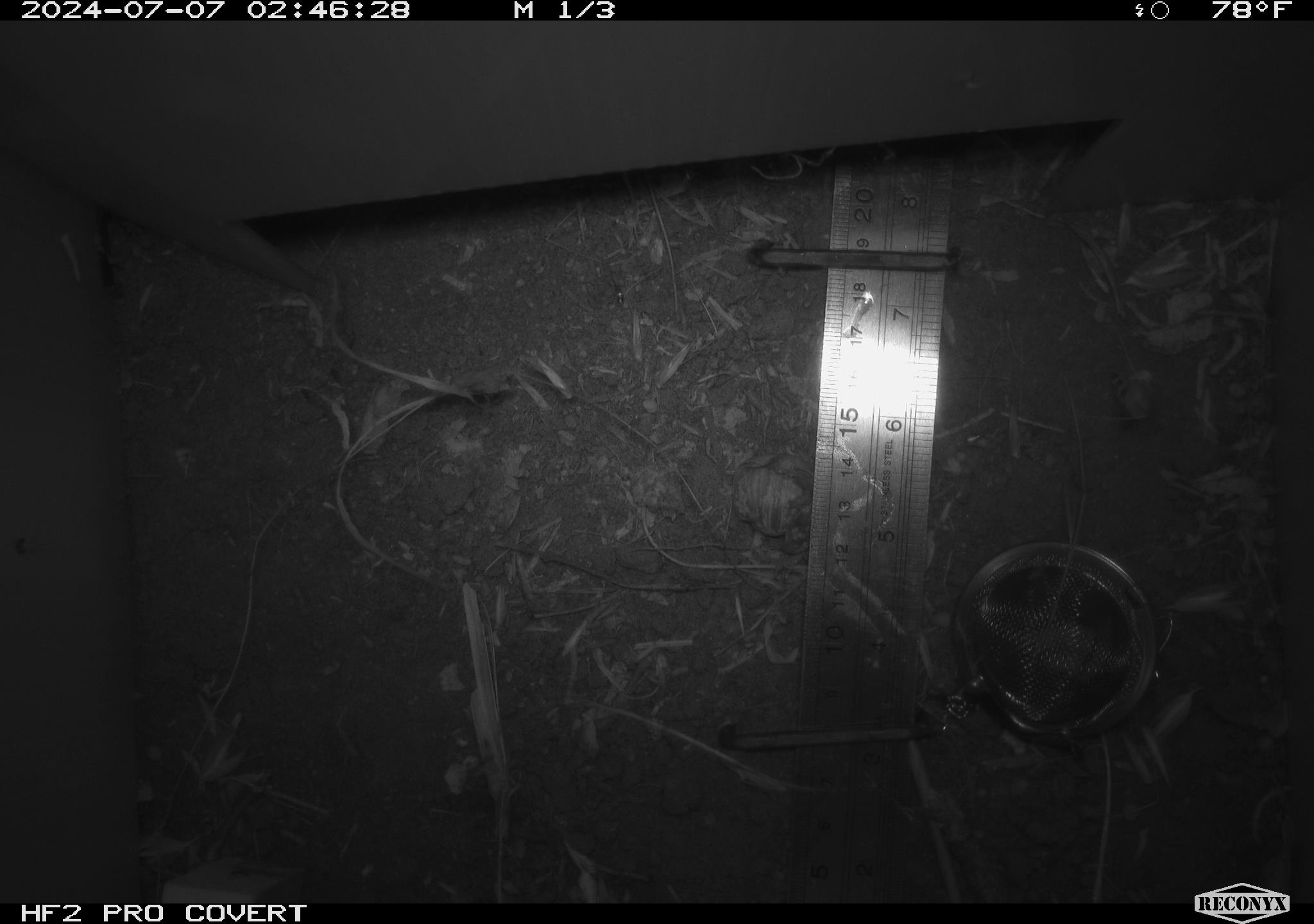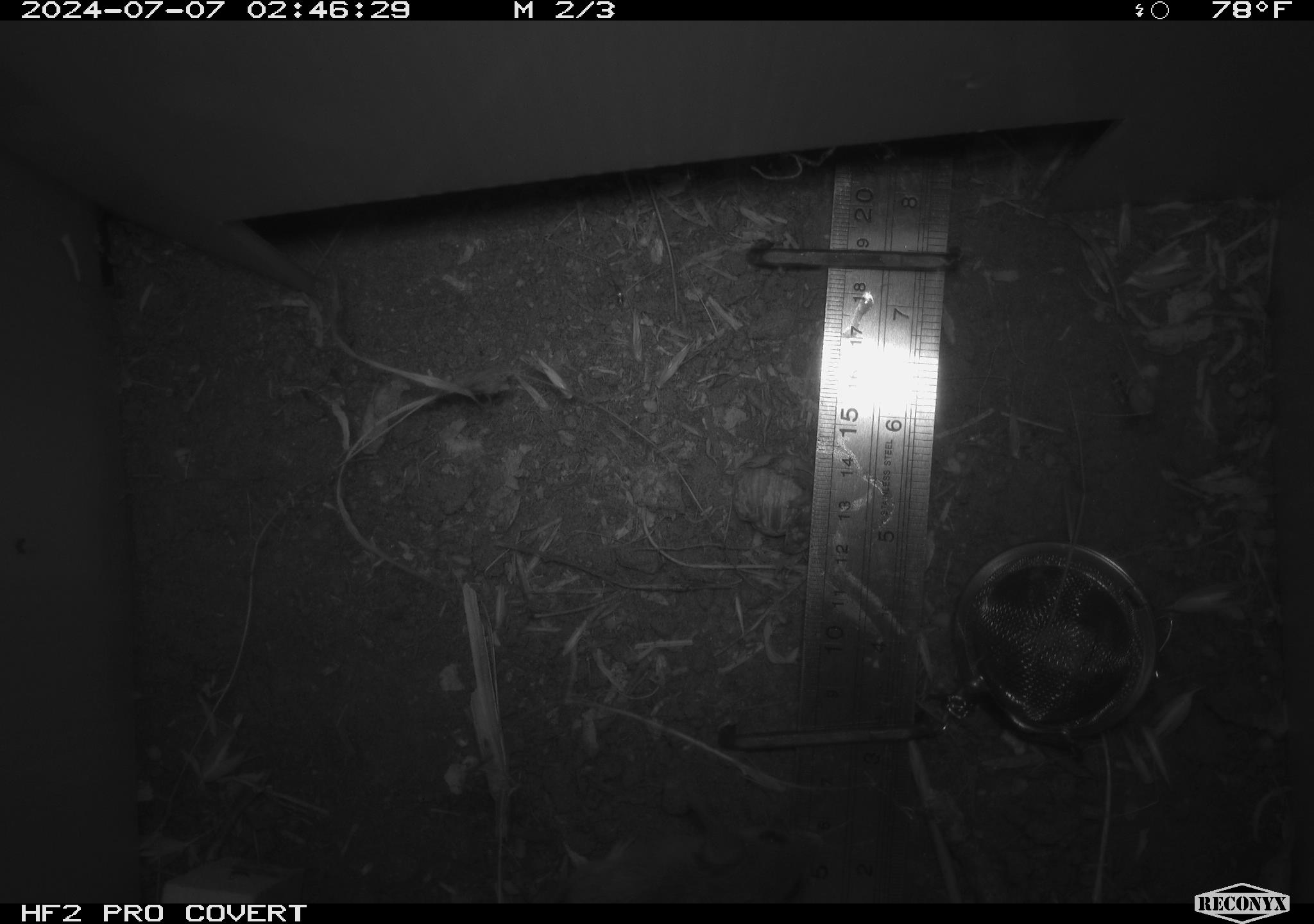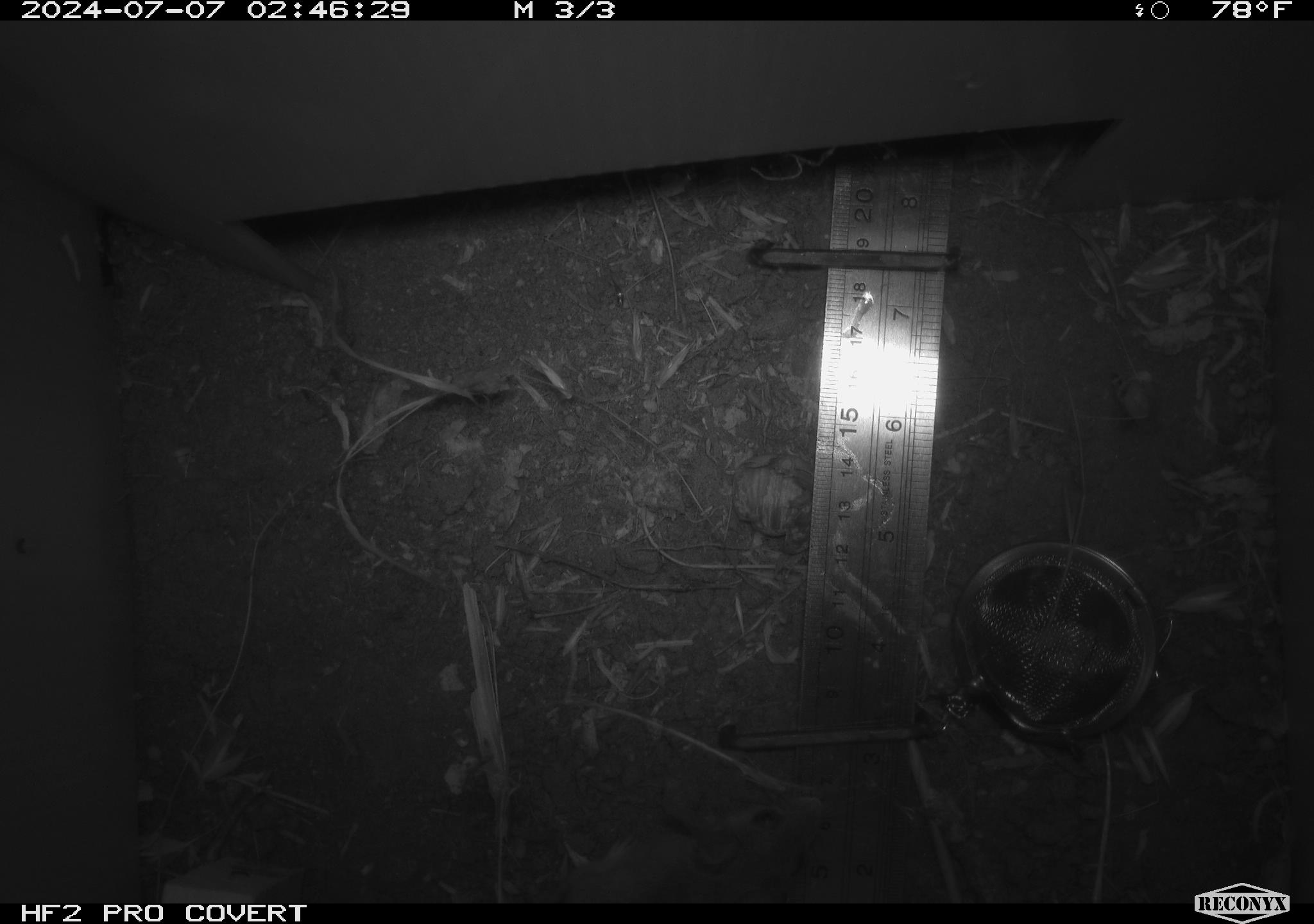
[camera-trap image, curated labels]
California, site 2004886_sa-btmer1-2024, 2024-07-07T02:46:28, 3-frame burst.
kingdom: Animalia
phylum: Chordata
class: Mammalia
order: Rodentia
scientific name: Rodentia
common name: mouse species